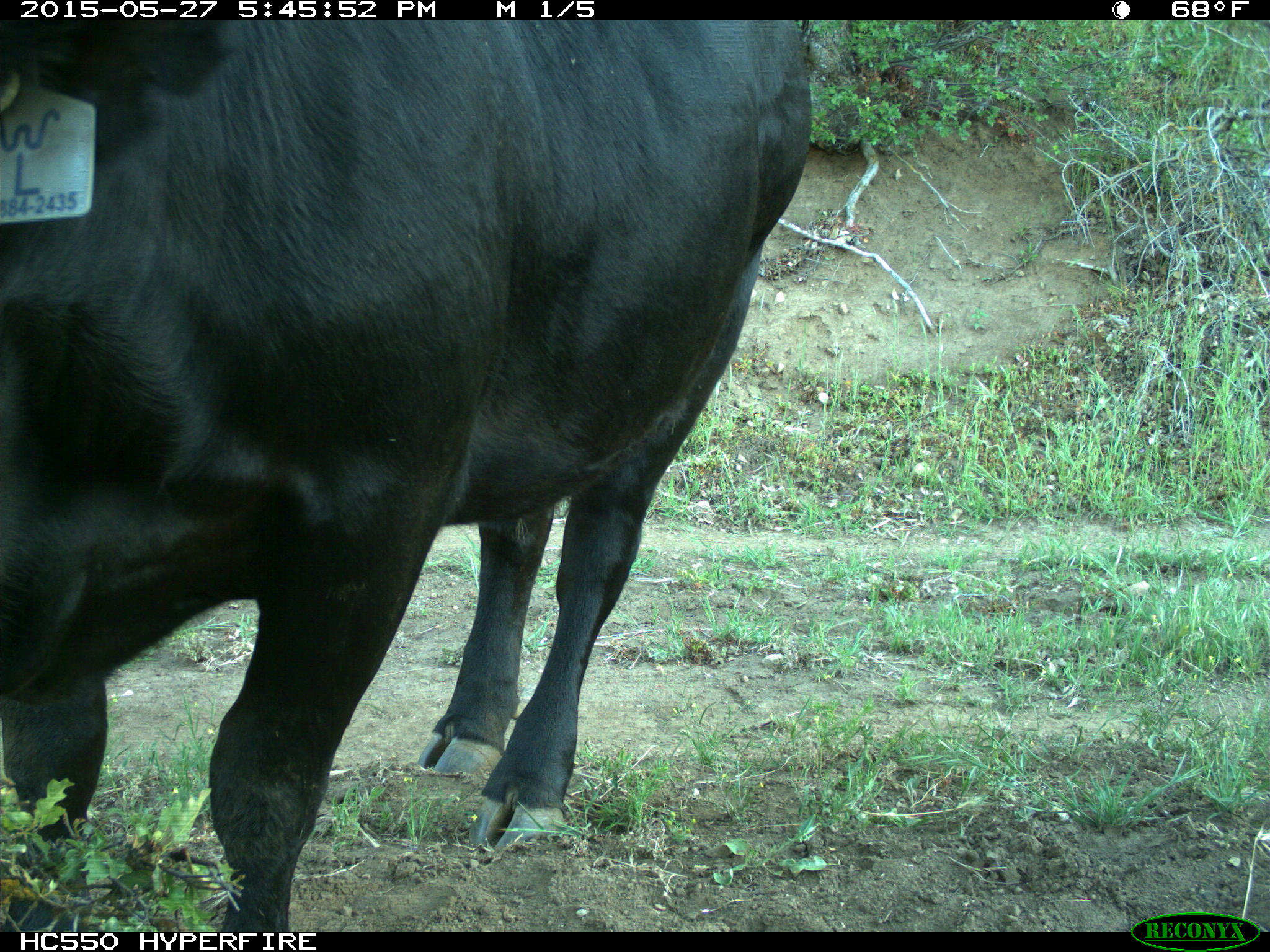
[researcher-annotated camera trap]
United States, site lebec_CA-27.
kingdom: Animalia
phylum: Chordata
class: Mammalia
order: Artiodactyla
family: Bovidae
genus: Bos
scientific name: Bos taurus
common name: domestic cow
Bos taurus (domestic cow).